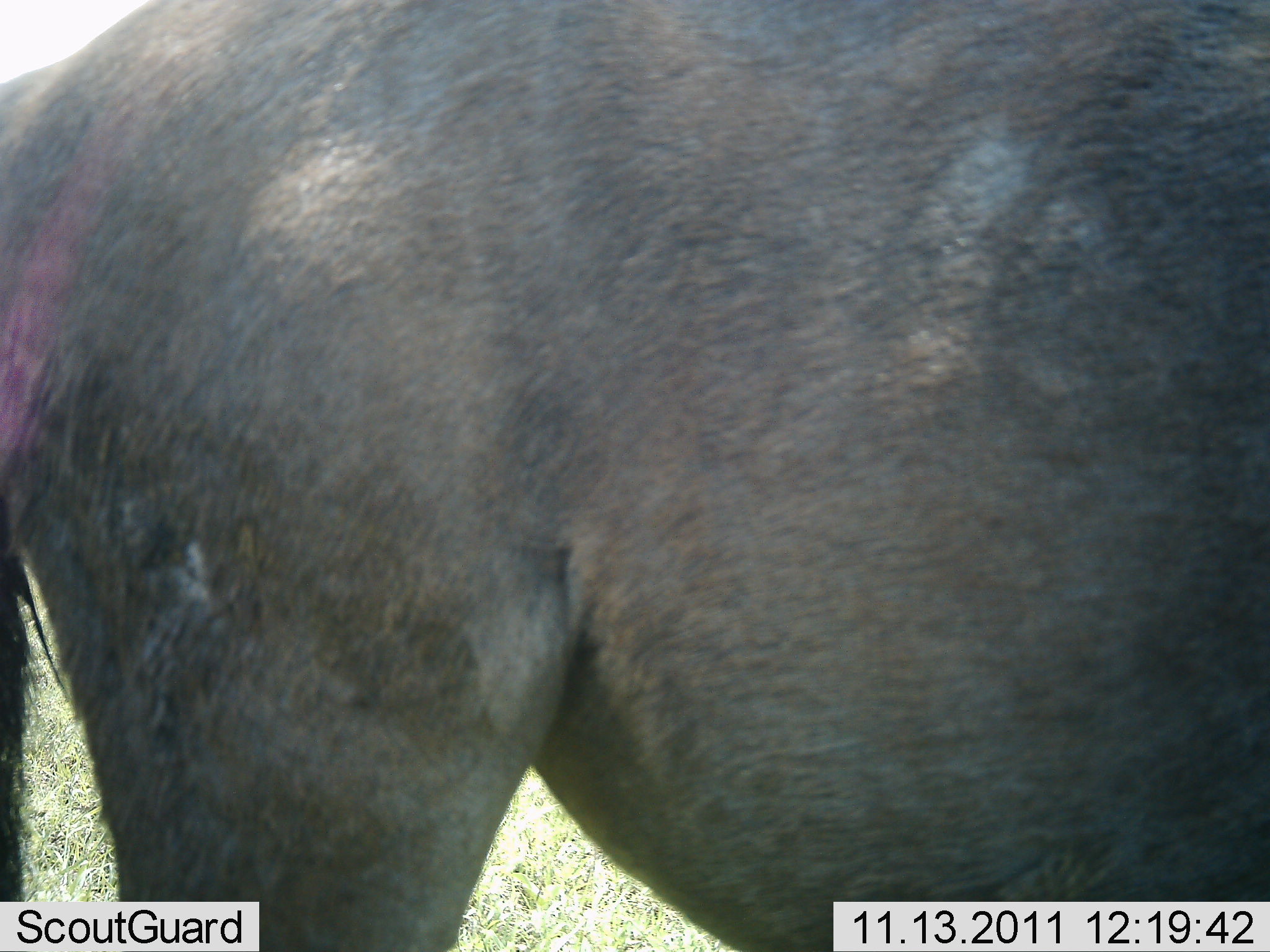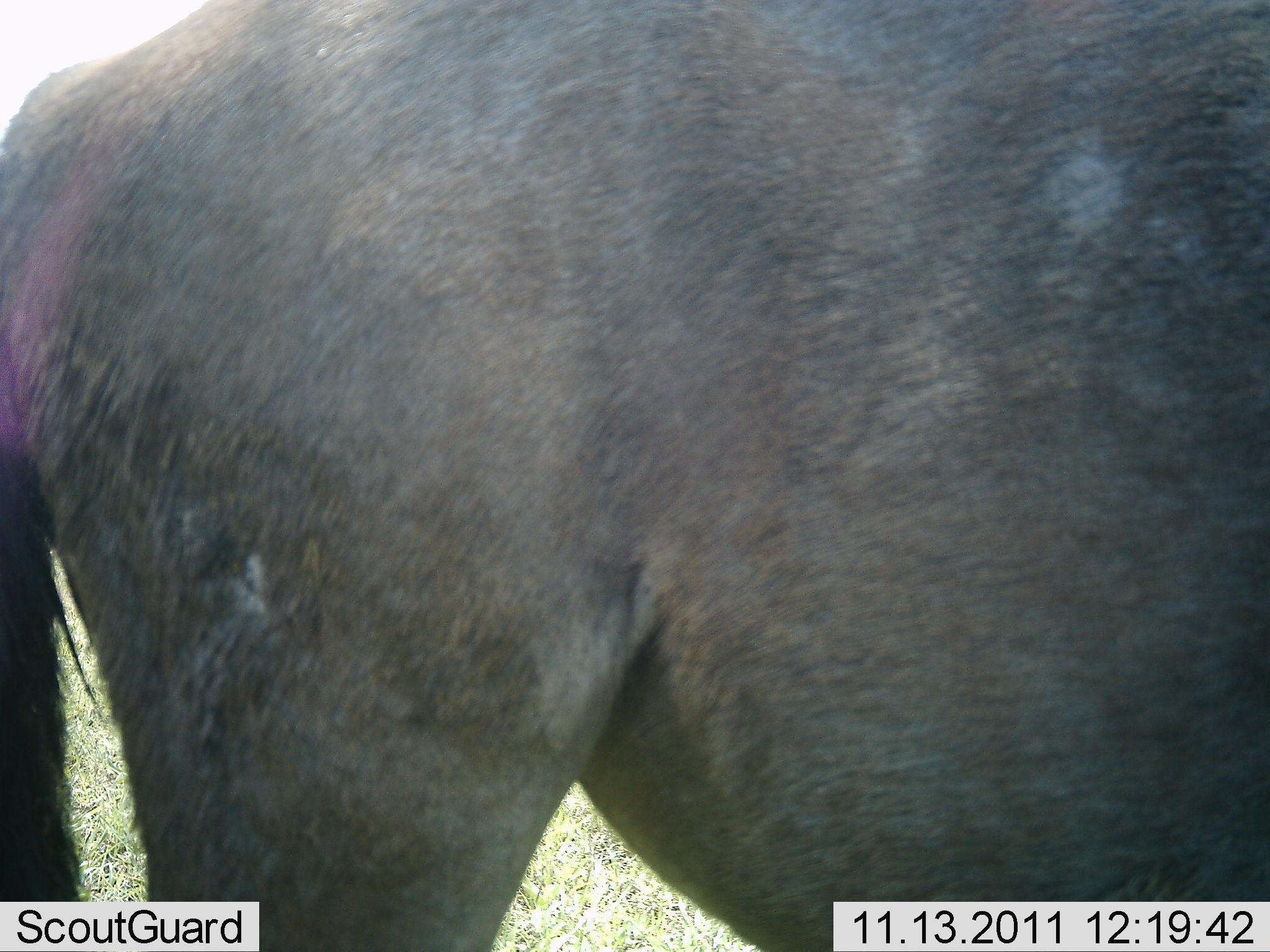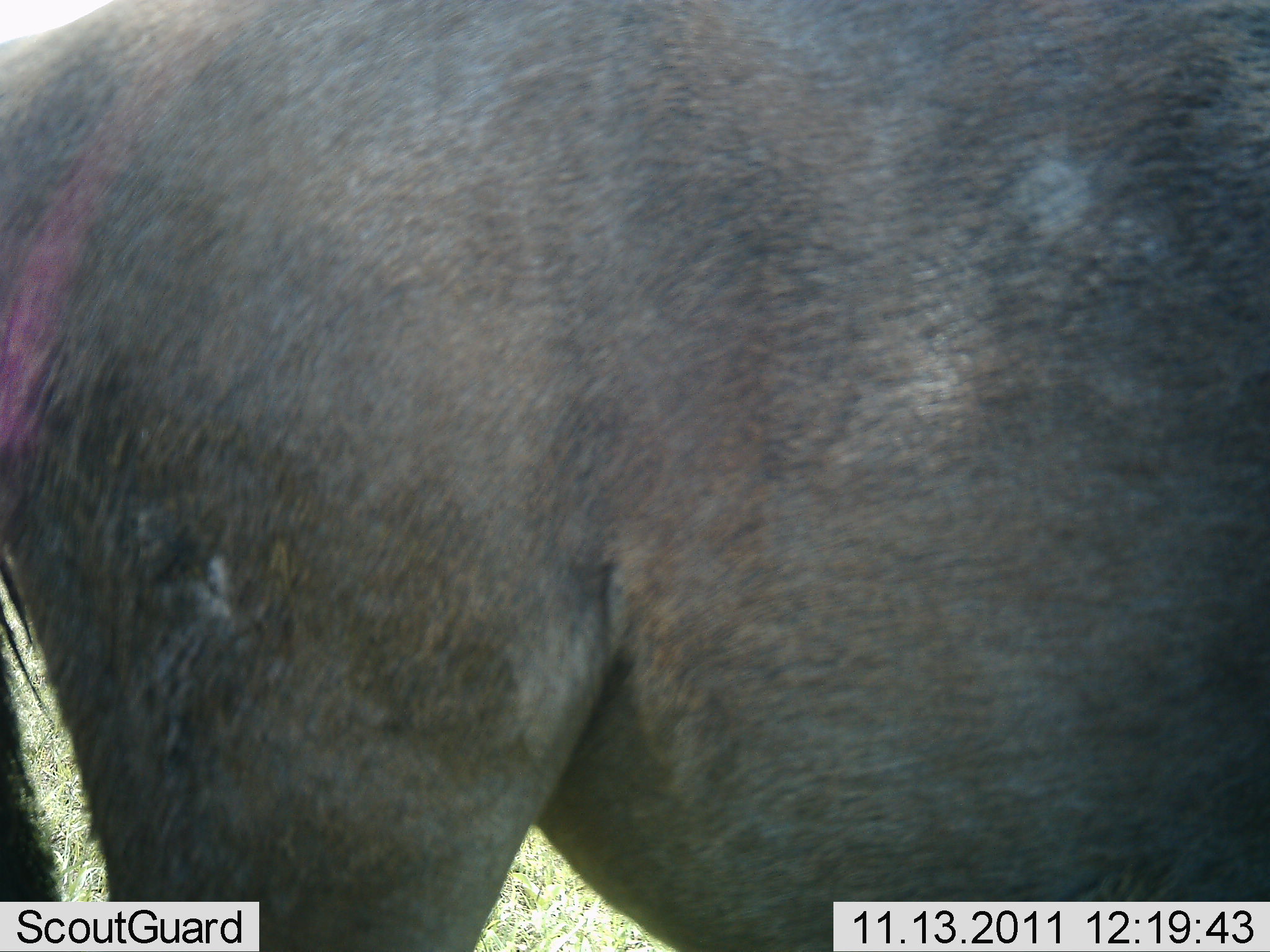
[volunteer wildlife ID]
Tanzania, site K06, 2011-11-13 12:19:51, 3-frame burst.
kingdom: Animalia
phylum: Chordata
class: Mammalia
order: Artiodactyla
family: Bovidae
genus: Connochaetes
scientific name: Connochaetes taurinus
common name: blue wildebeest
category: wildebeest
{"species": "wildebeest (blue wildebeest) (Connochaetes taurinus)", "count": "1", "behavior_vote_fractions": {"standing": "100%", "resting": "0%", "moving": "0%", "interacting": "0%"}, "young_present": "0%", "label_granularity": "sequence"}